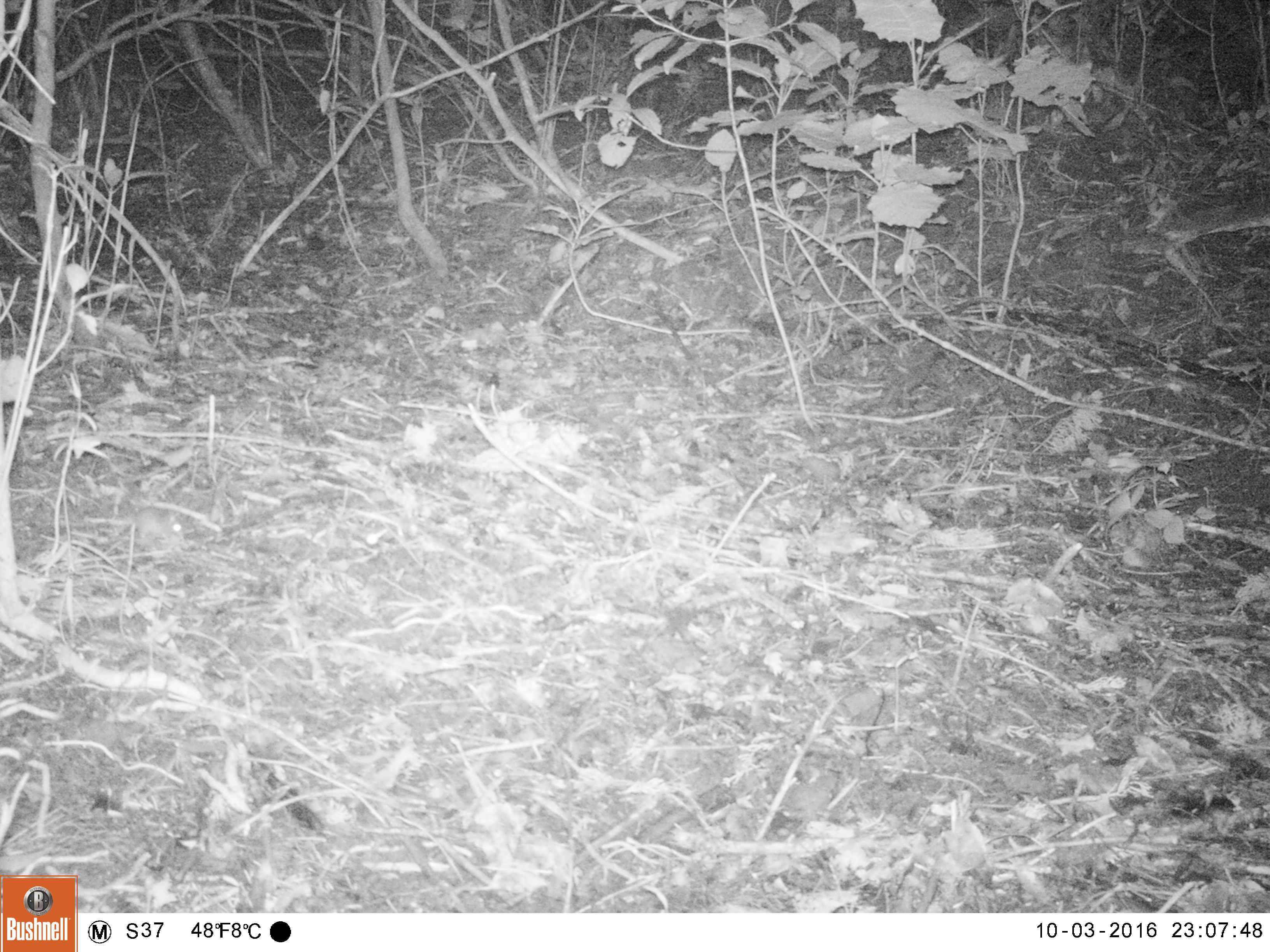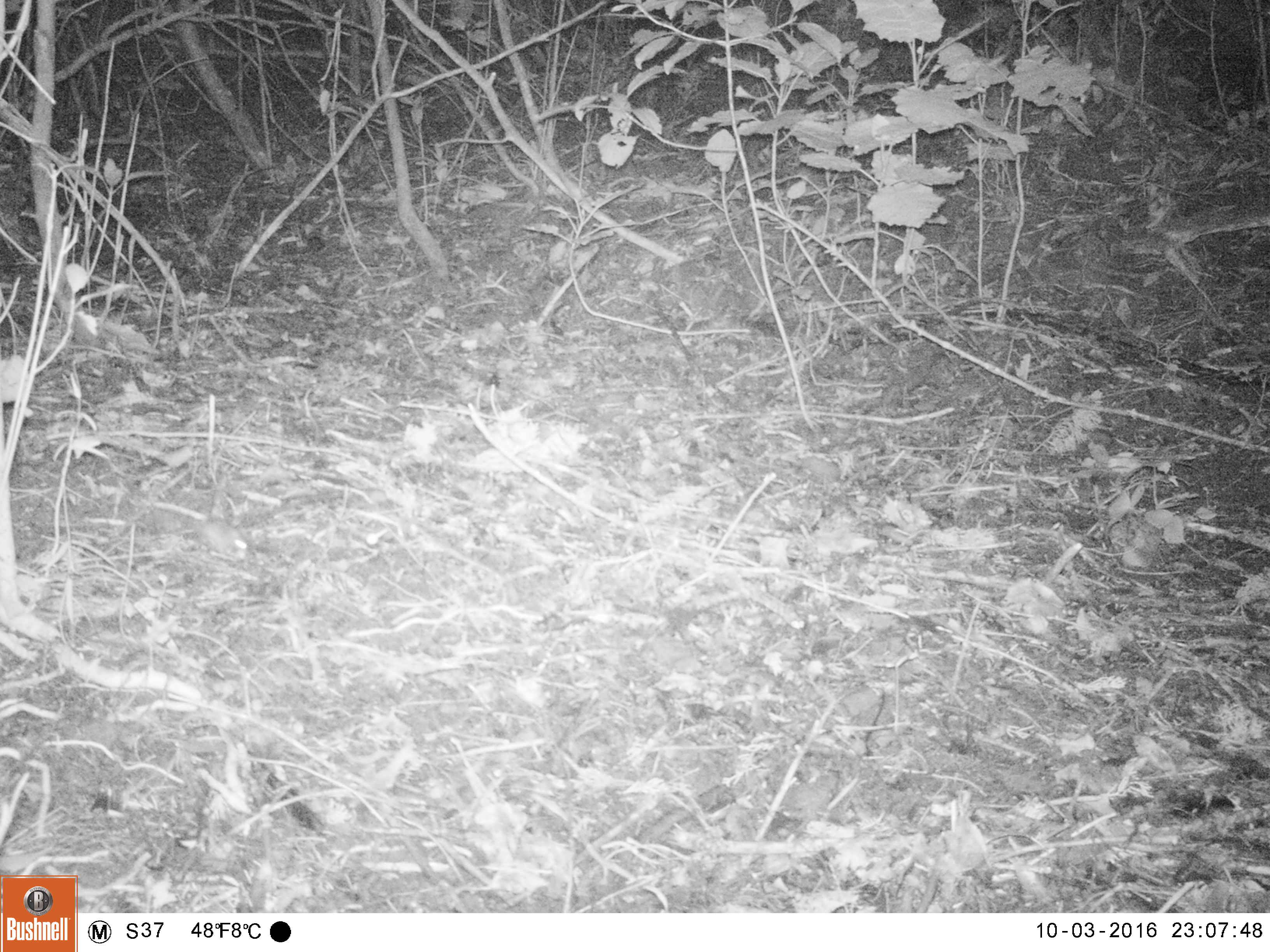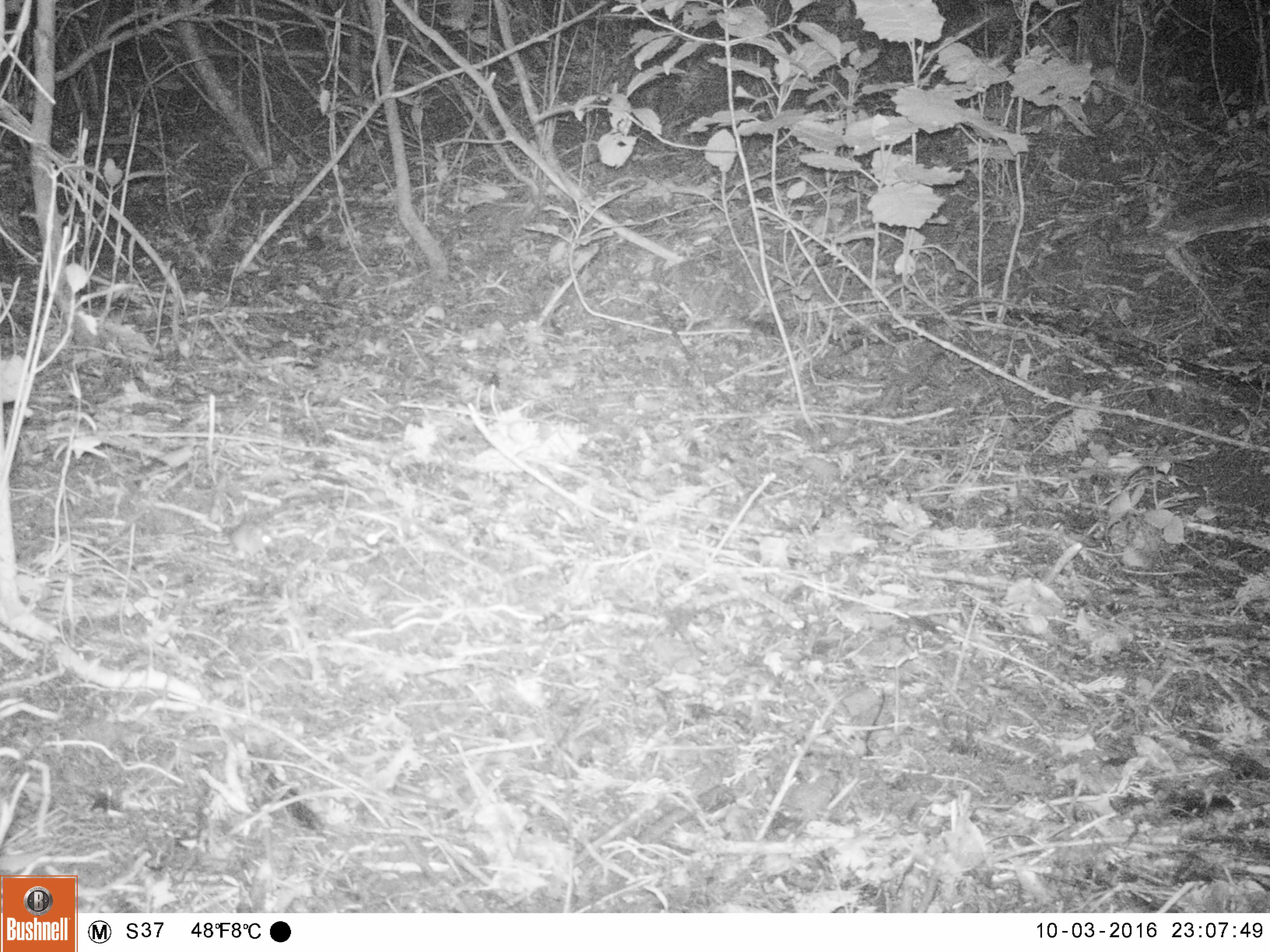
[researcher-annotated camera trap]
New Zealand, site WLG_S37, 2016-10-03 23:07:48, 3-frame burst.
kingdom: Animalia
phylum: Chordata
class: Mammalia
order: Rodentia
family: Muridae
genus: Mus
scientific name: Mus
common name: mouse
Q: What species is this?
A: Mouse (Mus).